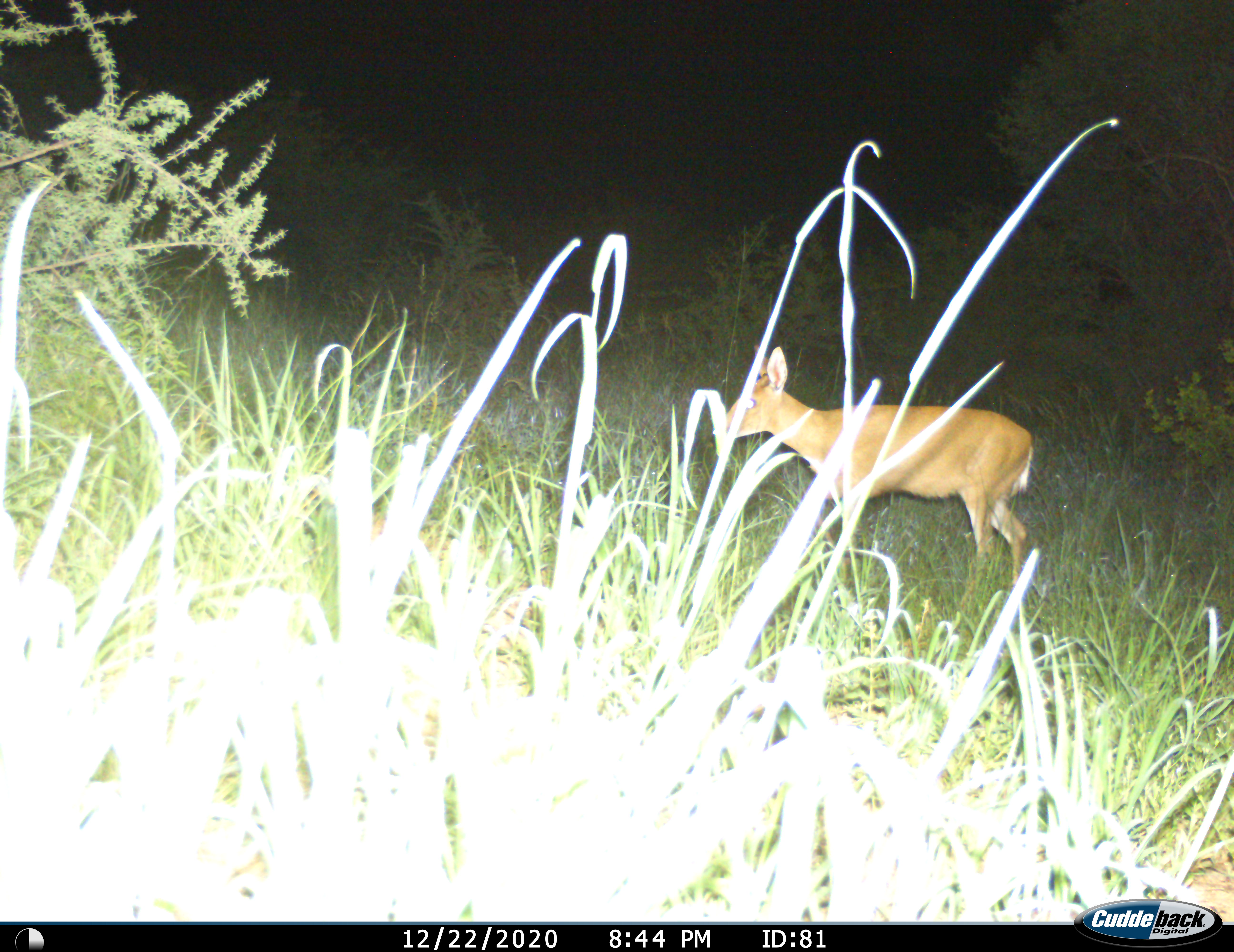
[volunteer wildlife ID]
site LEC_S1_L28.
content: unidentified animal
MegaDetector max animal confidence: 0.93